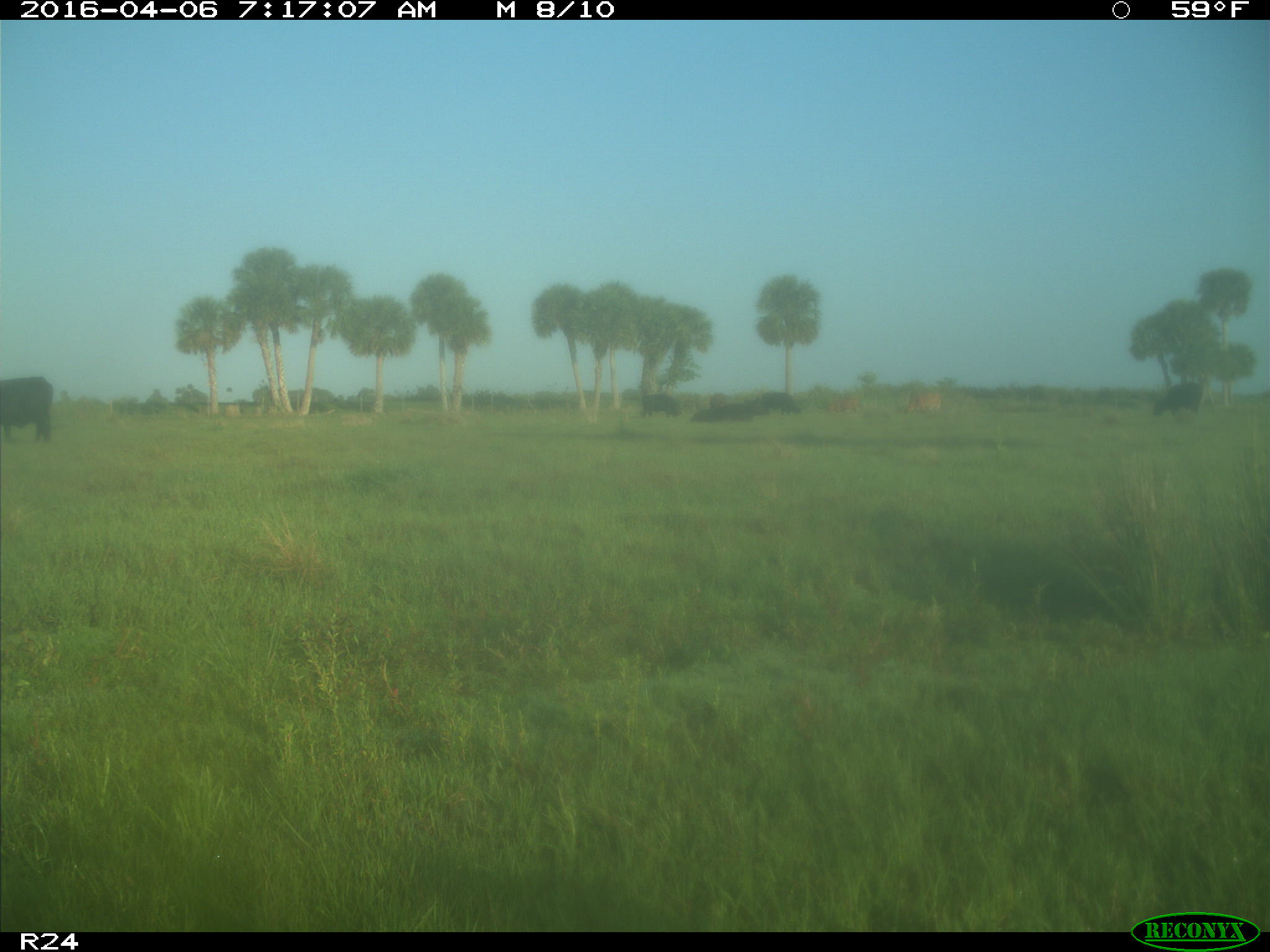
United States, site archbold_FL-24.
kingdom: Animalia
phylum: Chordata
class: Mammalia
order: Artiodactyla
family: Bovidae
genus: Bos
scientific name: Bos taurus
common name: domestic cow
Bos taurus (domestic cow).